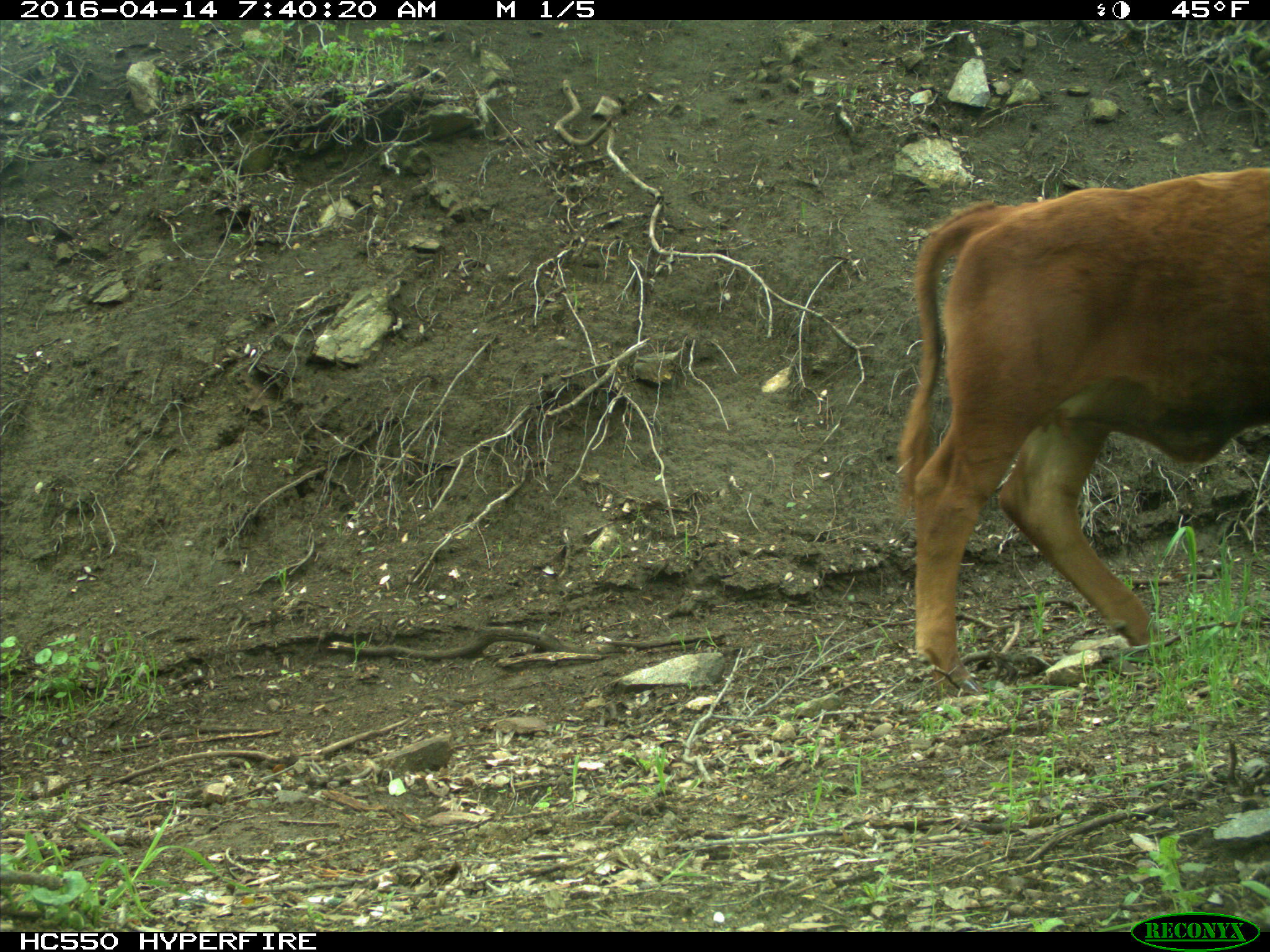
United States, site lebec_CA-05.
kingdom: Animalia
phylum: Chordata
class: Mammalia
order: Artiodactyla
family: Bovidae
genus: Bos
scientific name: Bos taurus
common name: domestic cow